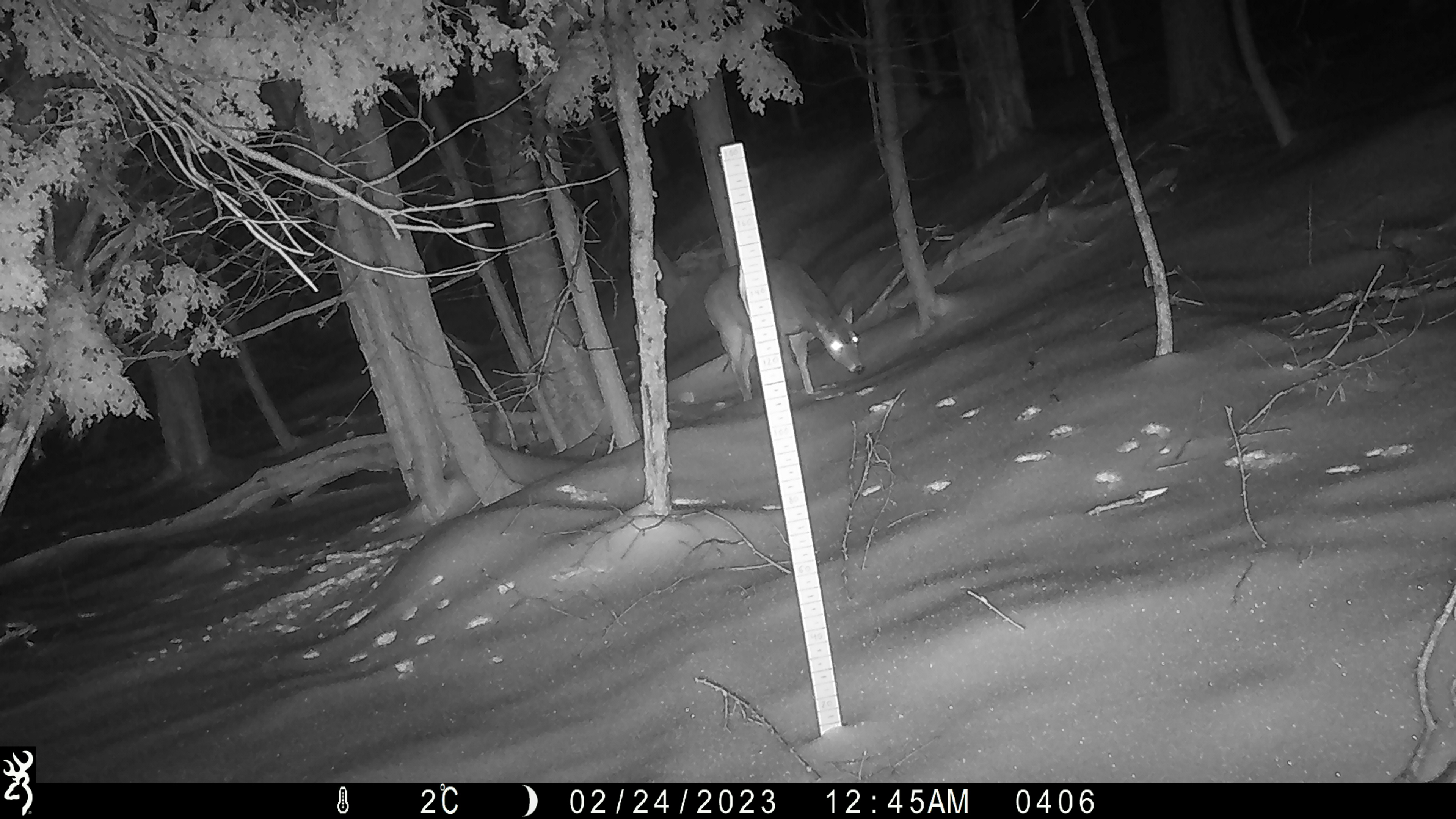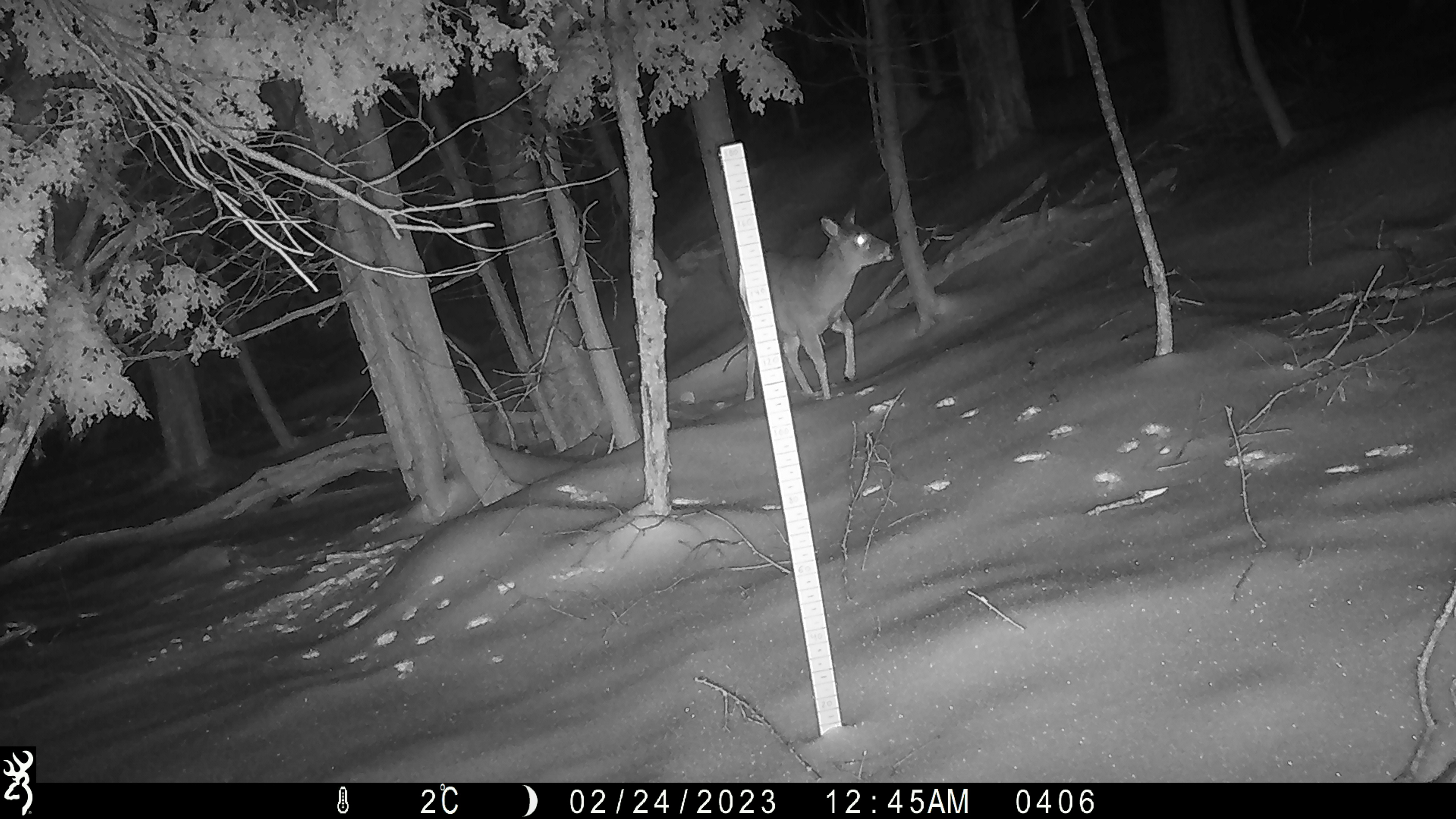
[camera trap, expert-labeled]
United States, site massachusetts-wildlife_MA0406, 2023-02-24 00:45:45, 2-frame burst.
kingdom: Animalia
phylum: Chordata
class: Mammalia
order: Artiodactyla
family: Cervidae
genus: Odocoileus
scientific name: Odocoileus virginianus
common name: white-tailed deer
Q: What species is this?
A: White-tailed deer (Odocoileus virginianus).